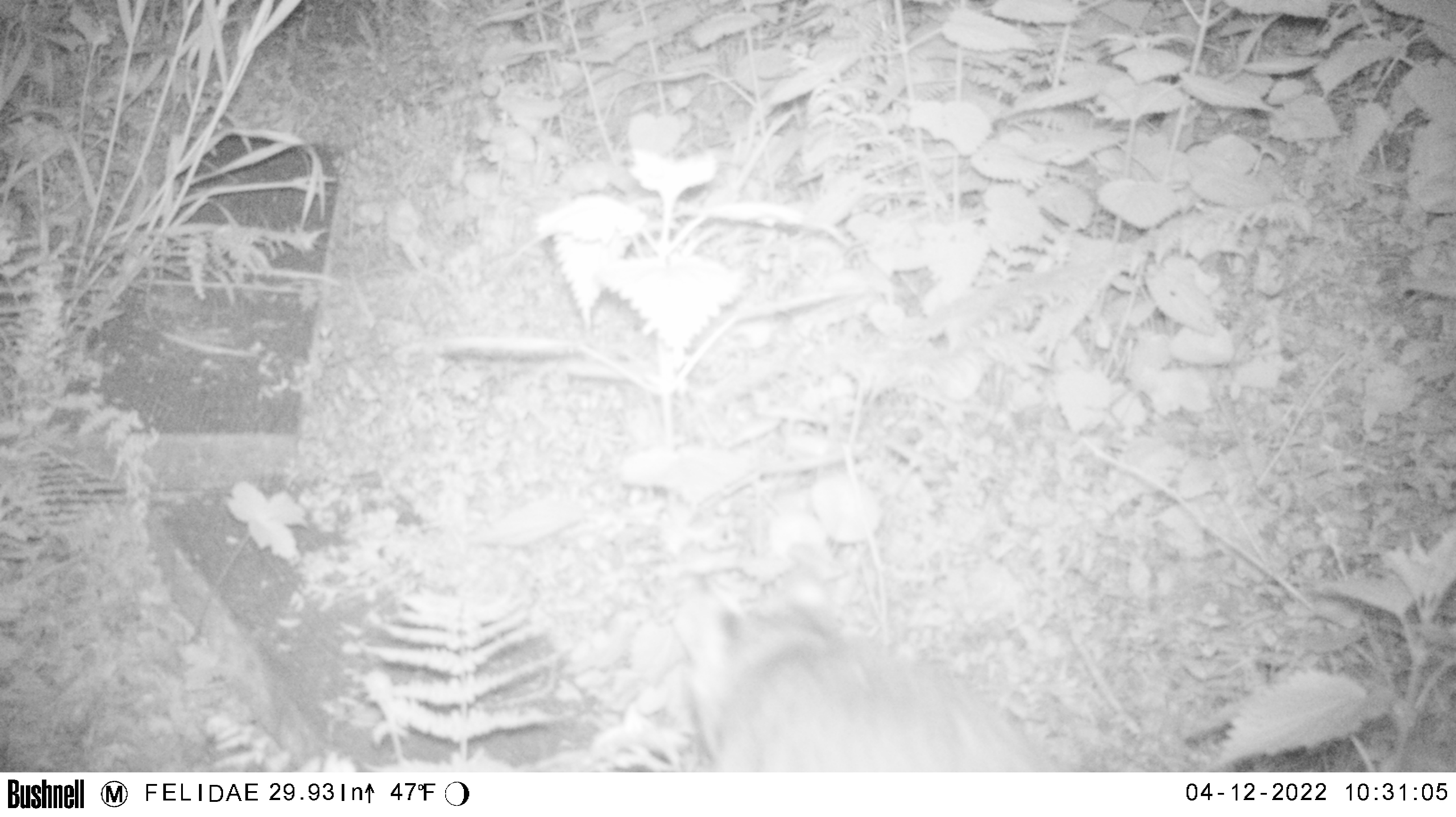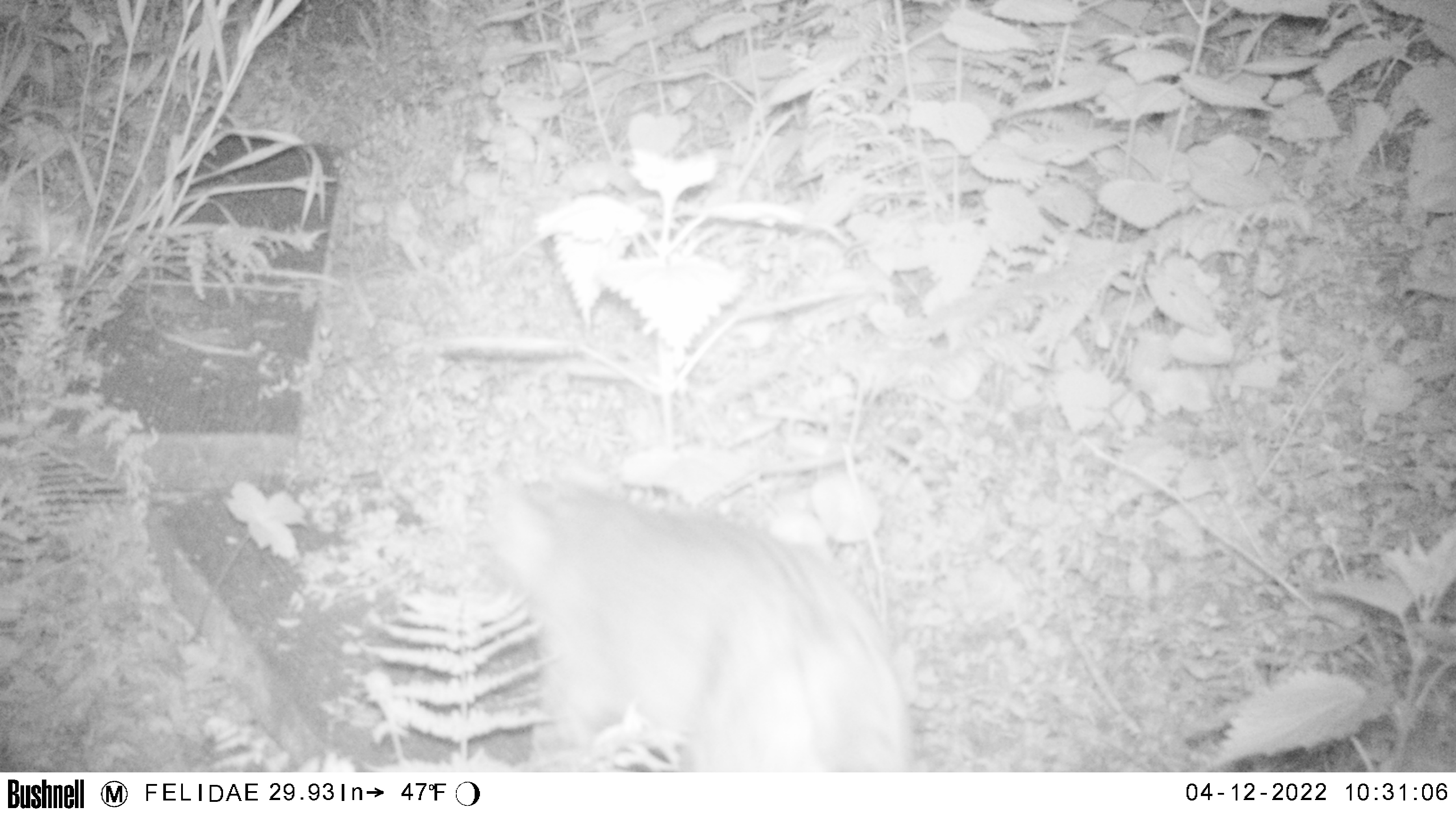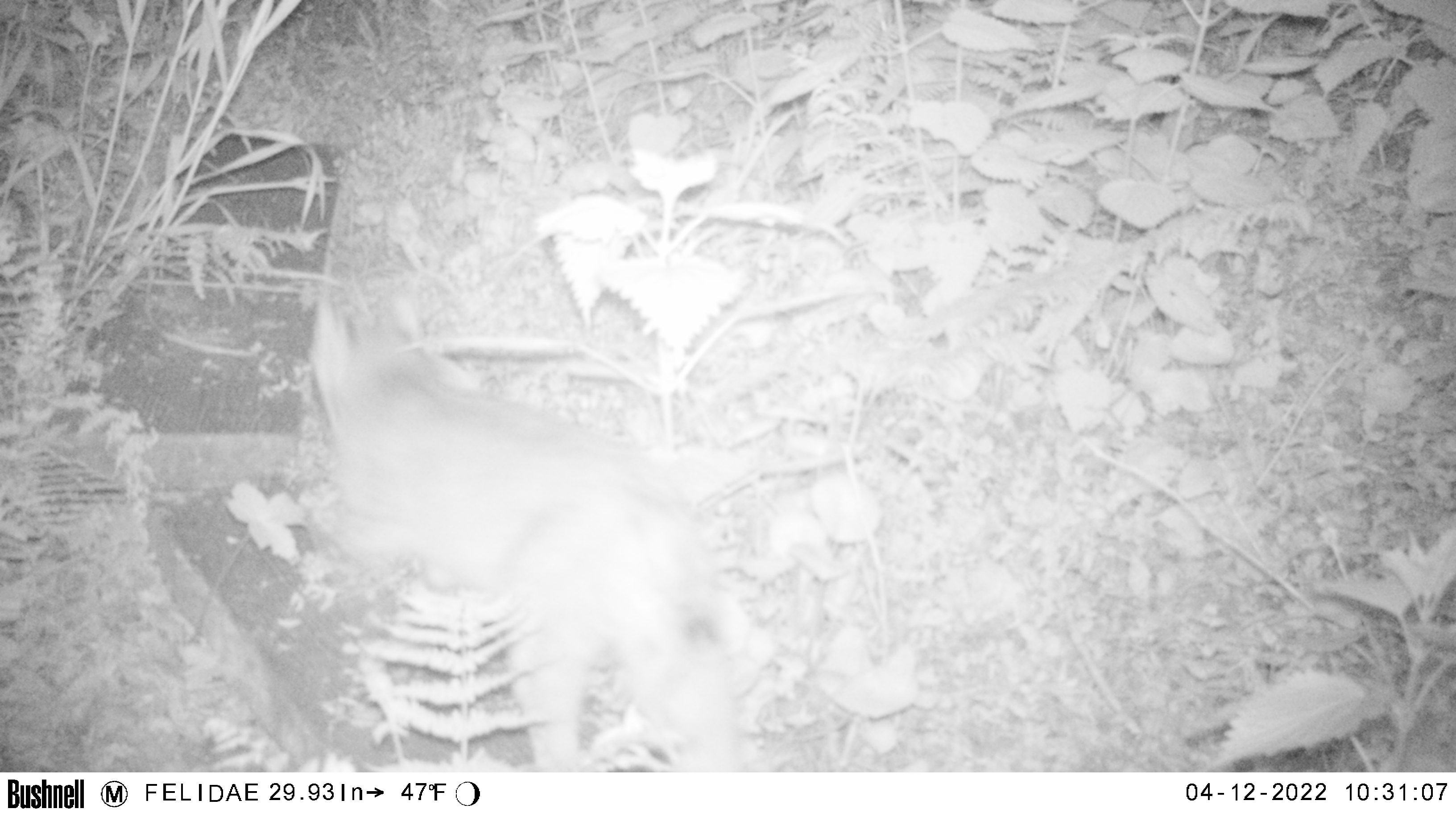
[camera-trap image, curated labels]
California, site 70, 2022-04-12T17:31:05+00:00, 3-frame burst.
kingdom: Animalia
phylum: Chordata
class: Mammalia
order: Carnivora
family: Procyonidae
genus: Procyon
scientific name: Procyon lotor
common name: raccoon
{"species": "raccoon (Procyon lotor)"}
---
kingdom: Animalia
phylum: Chordata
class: Mammalia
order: Carnivora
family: Felidae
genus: Lynx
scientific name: Lynx rufus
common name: bobcat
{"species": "bobcat (Lynx rufus)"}